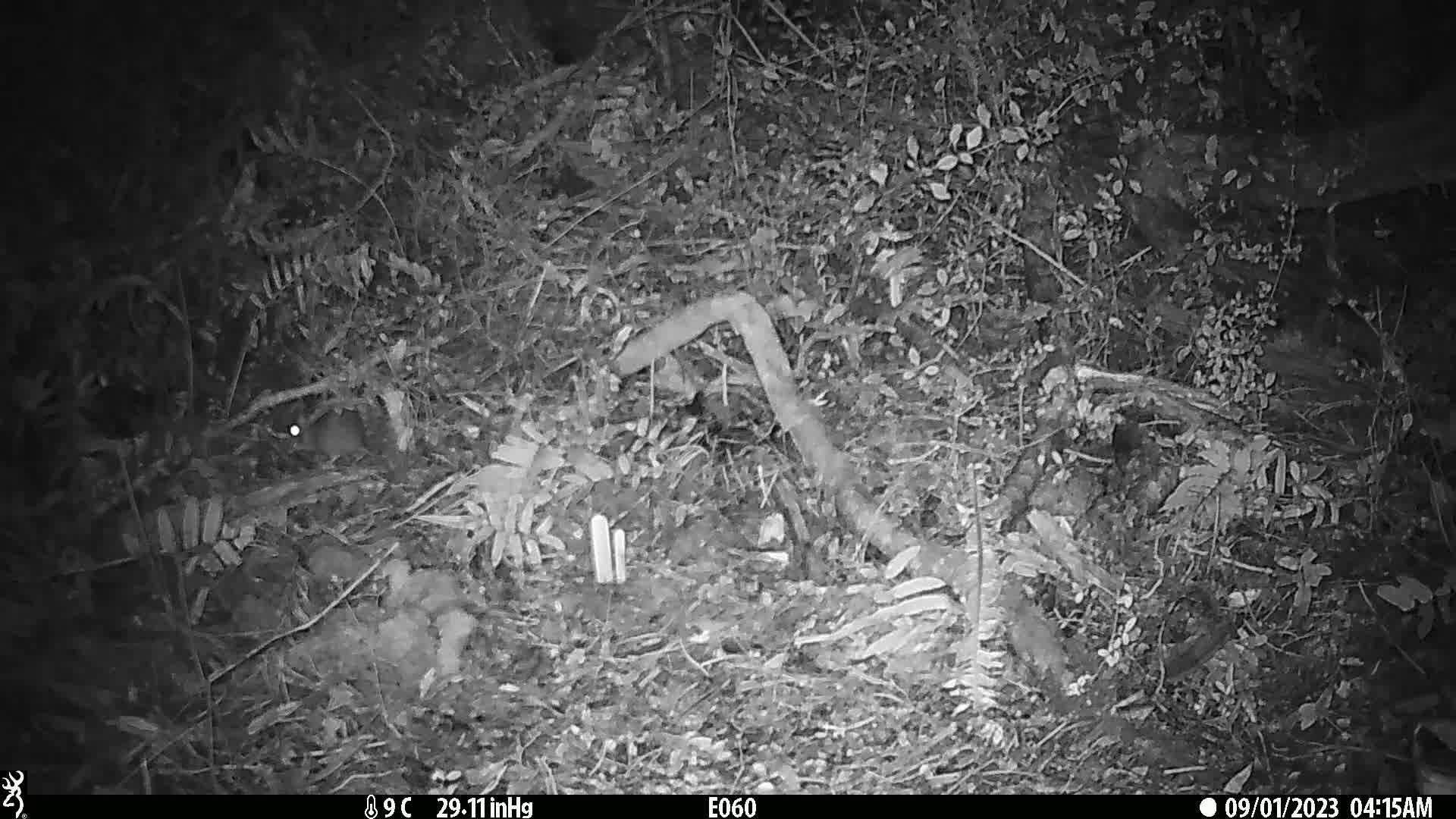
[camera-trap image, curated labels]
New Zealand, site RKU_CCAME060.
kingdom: Animalia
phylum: Chordata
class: Mammalia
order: Rodentia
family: Muridae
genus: Rattus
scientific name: Rattus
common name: rat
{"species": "rat (Rattus)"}